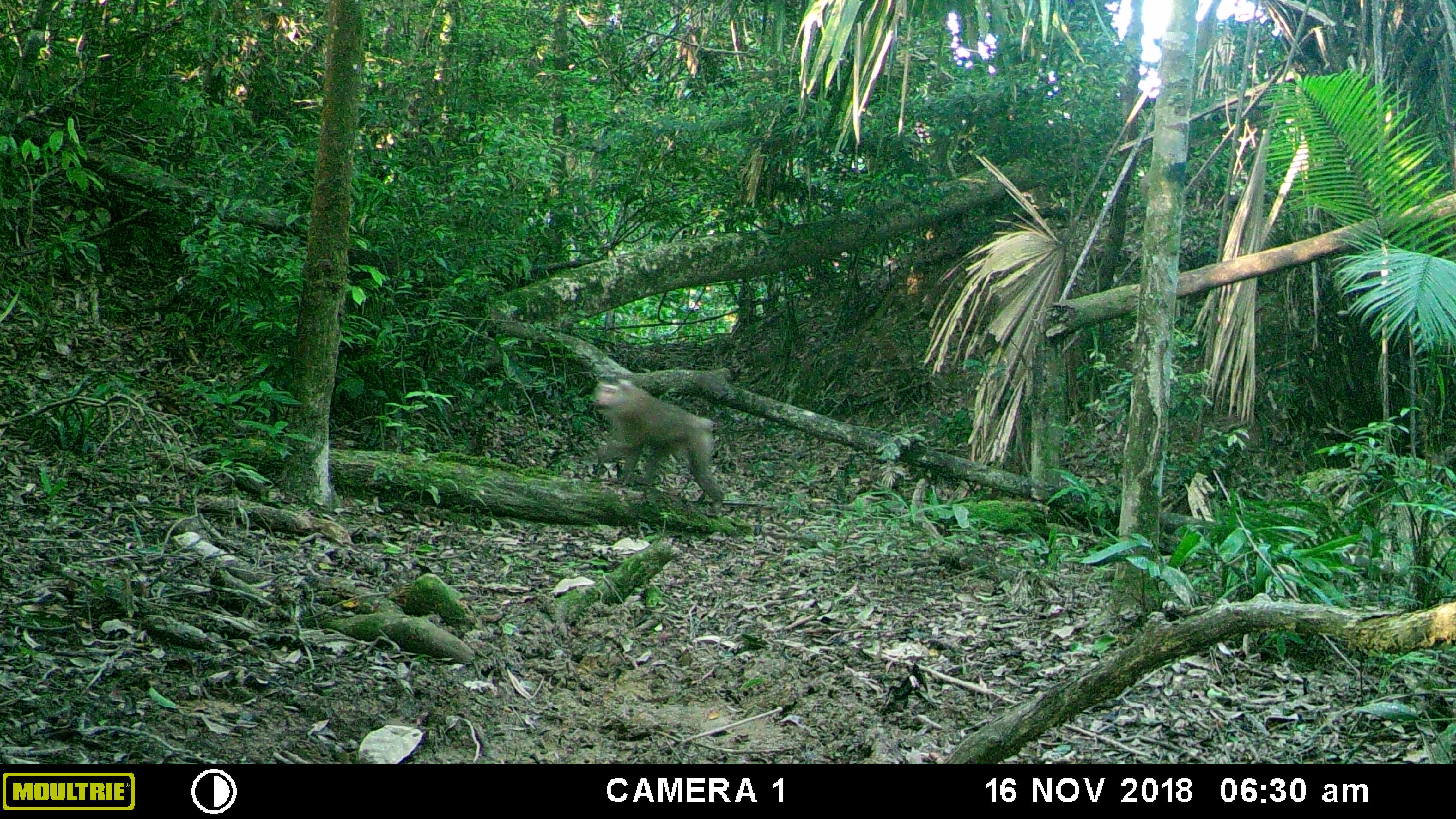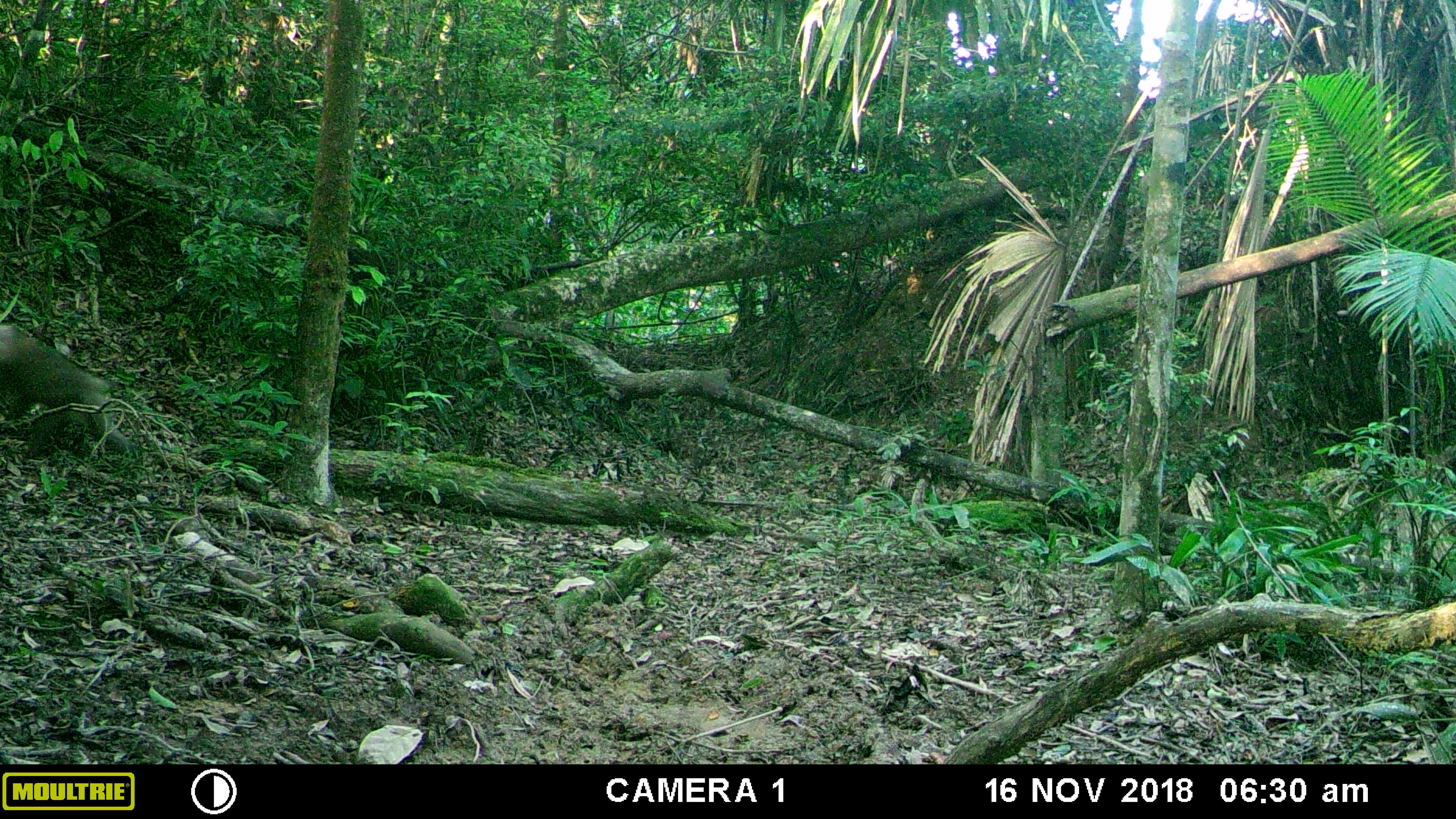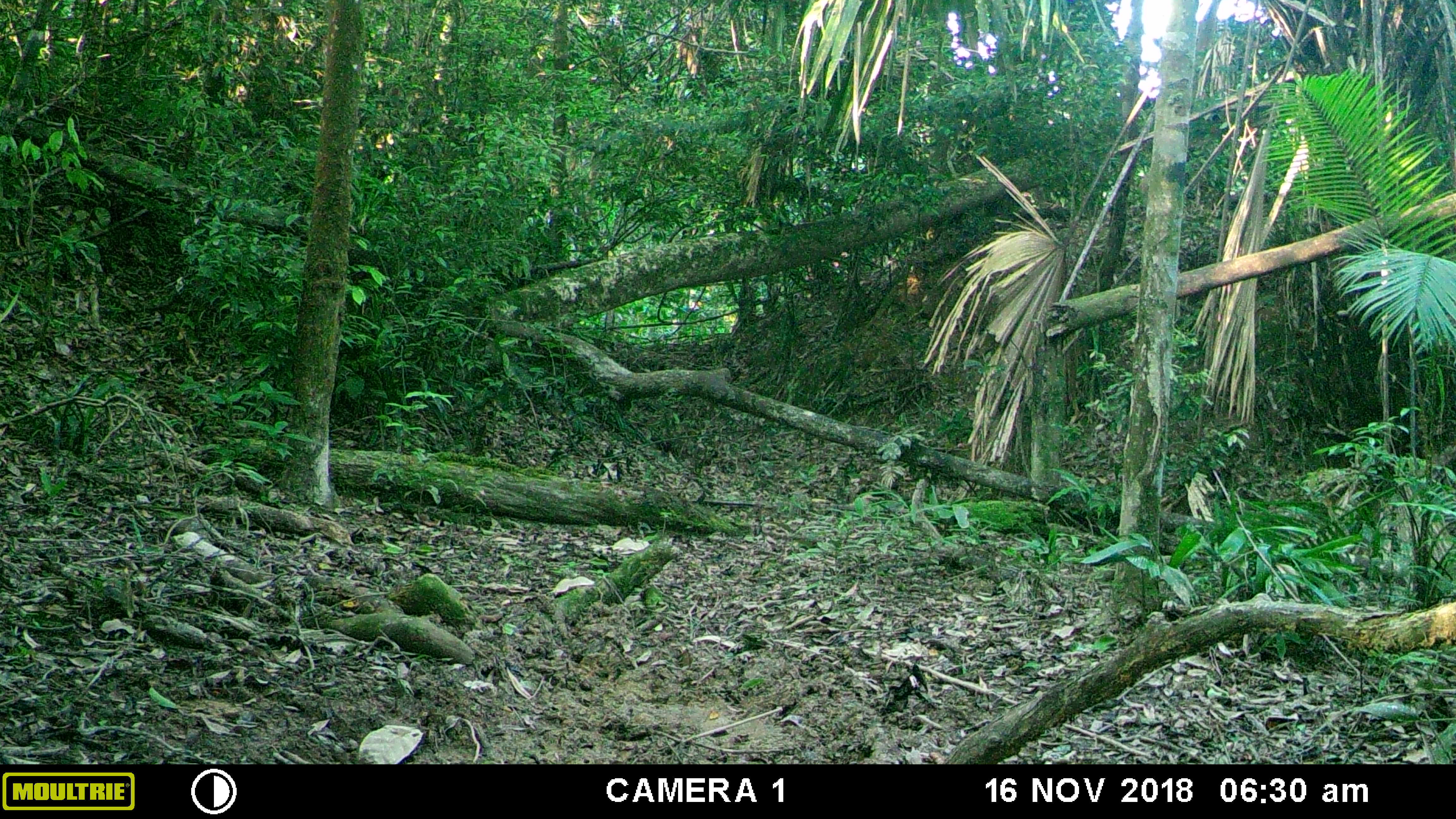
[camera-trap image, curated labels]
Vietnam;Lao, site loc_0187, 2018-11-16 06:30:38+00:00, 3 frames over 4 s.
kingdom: Animalia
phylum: Chordata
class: Mammalia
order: Primates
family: Cercopithecidae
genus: Macaca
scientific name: Macaca nemestrina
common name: pig-tailed macaque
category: pig tailed macaque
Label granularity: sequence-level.